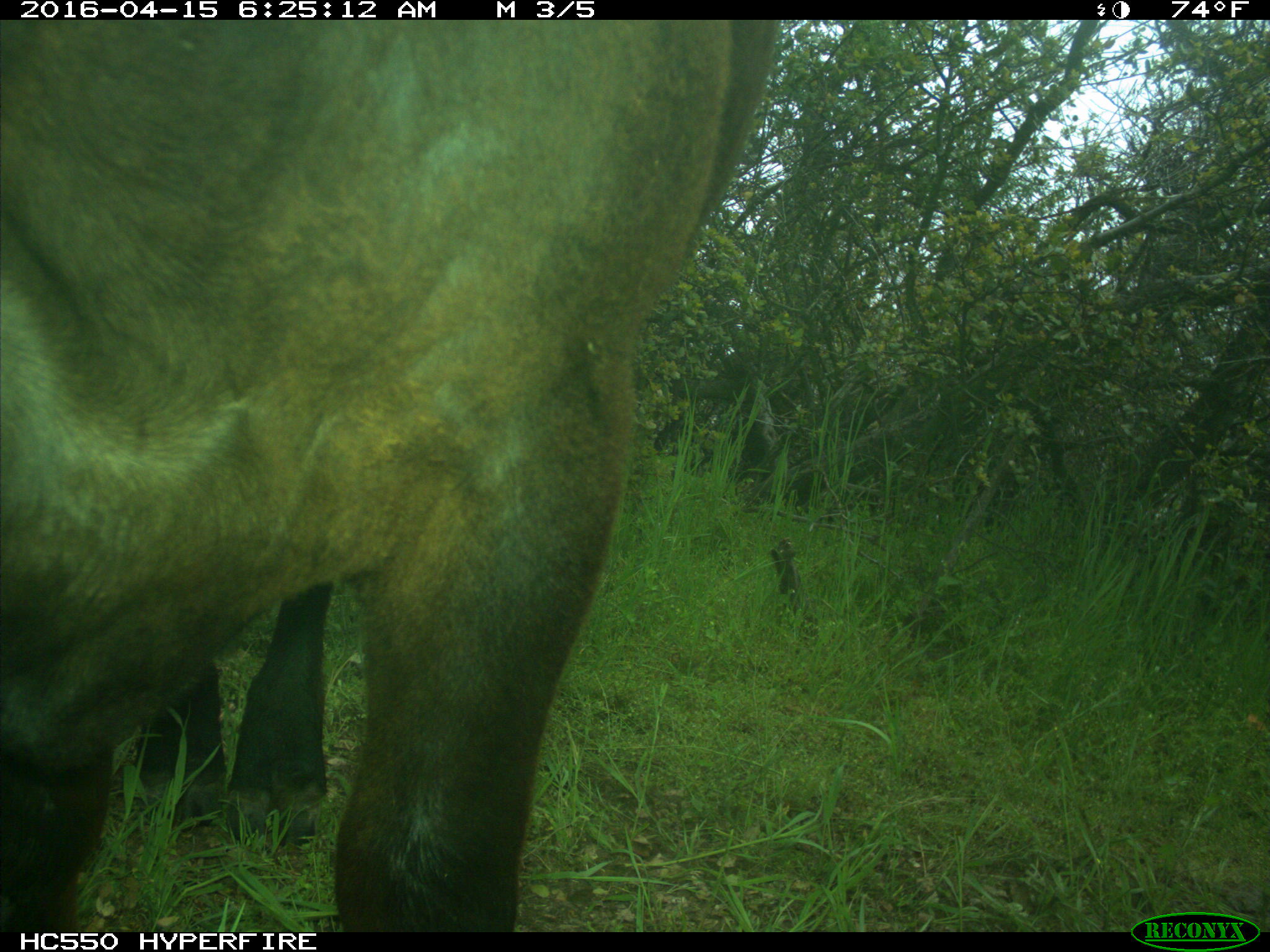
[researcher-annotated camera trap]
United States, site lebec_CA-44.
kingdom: Animalia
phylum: Chordata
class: Mammalia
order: Artiodactyla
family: Bovidae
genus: Bos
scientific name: Bos taurus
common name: domestic cow